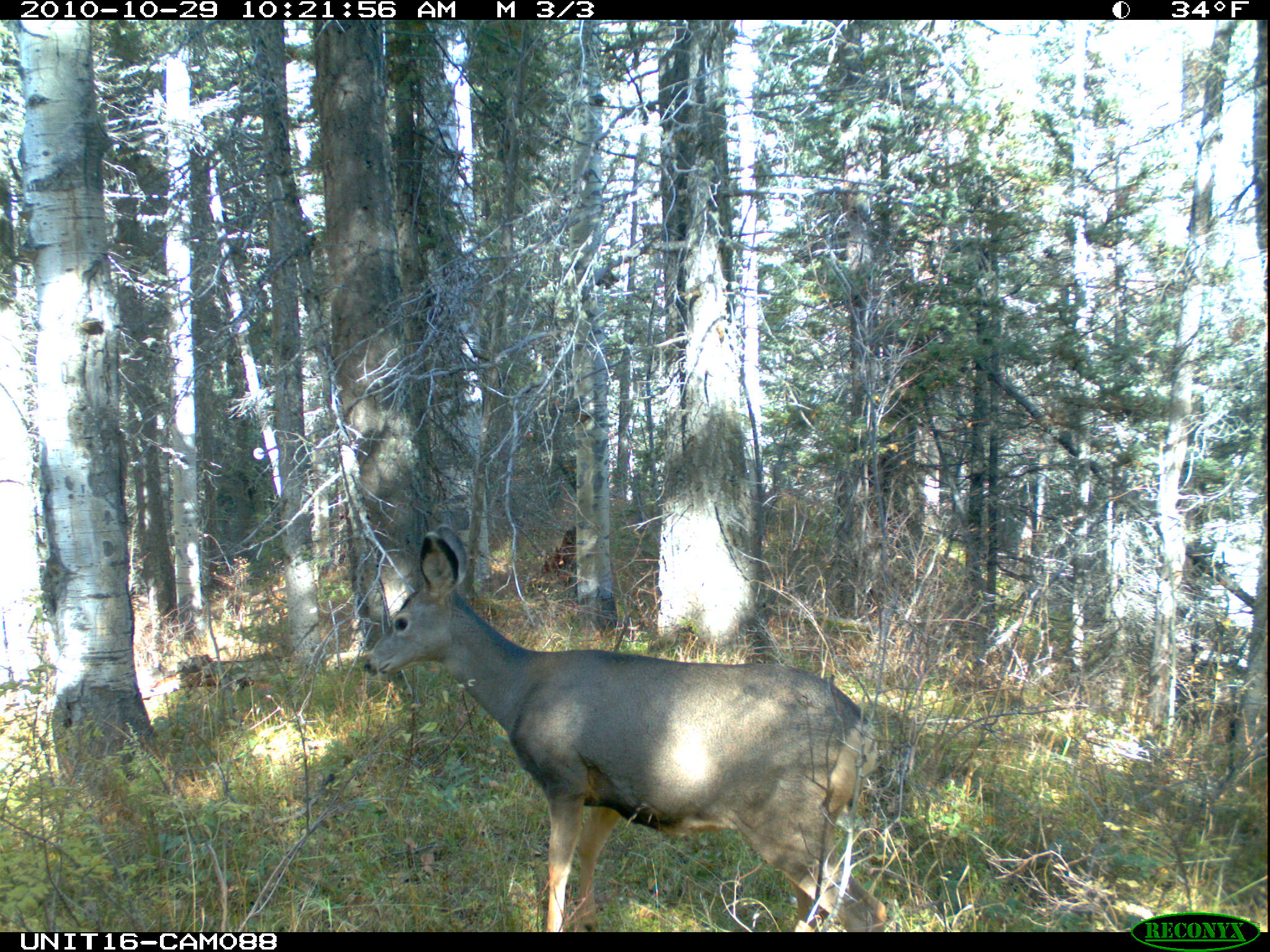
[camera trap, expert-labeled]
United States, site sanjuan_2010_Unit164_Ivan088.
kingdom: Animalia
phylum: Chordata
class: Mammalia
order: Artiodactyla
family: Cervidae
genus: Odocoileus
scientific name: Odocoileus hemionus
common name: mule deer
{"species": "Odocoileus hemionus (mule deer)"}